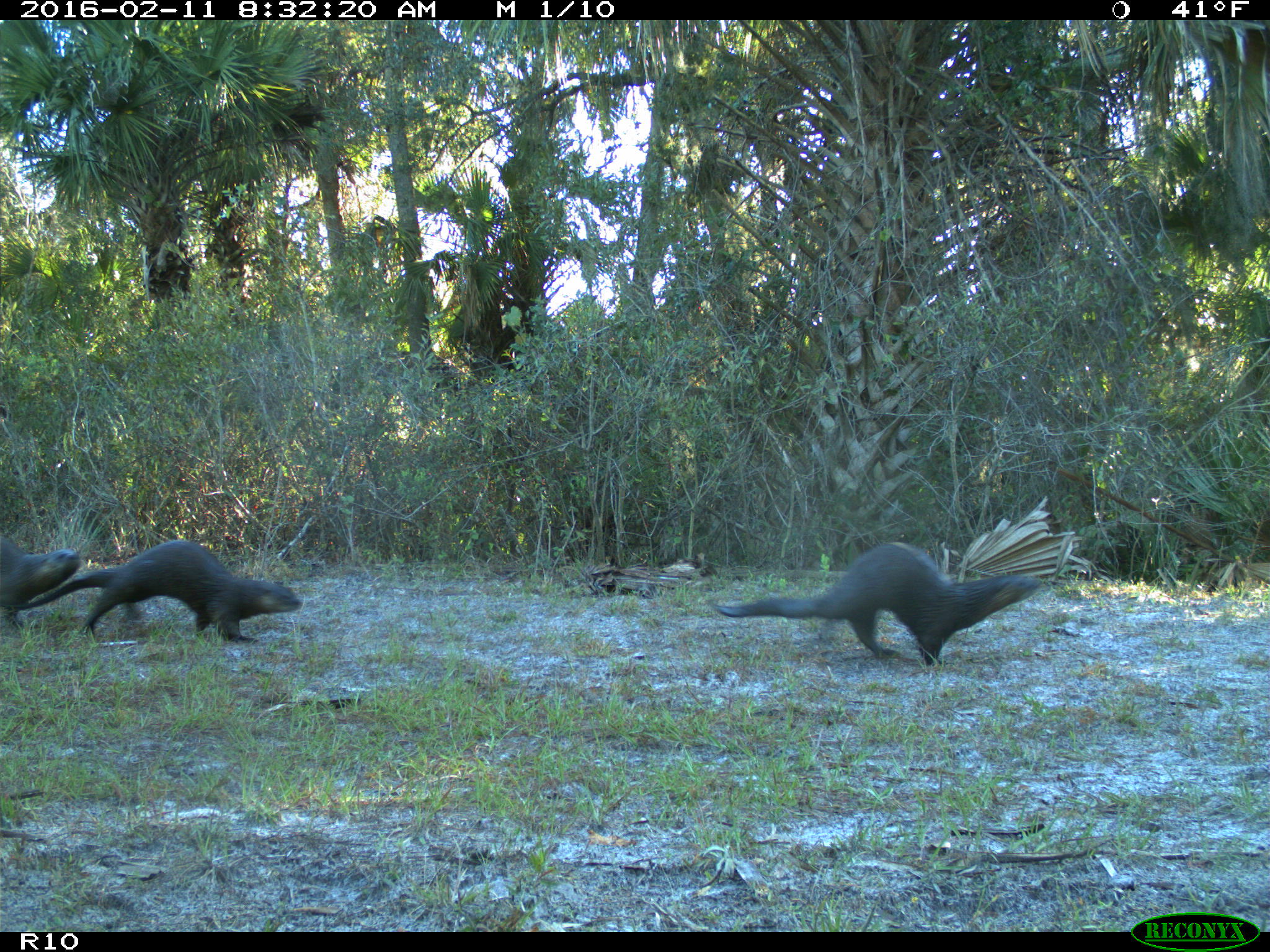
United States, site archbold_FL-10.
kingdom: Animalia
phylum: Chordata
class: Mammalia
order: Carnivora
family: Mustelidae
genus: Lontra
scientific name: Lontra canadensis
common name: north american river otter